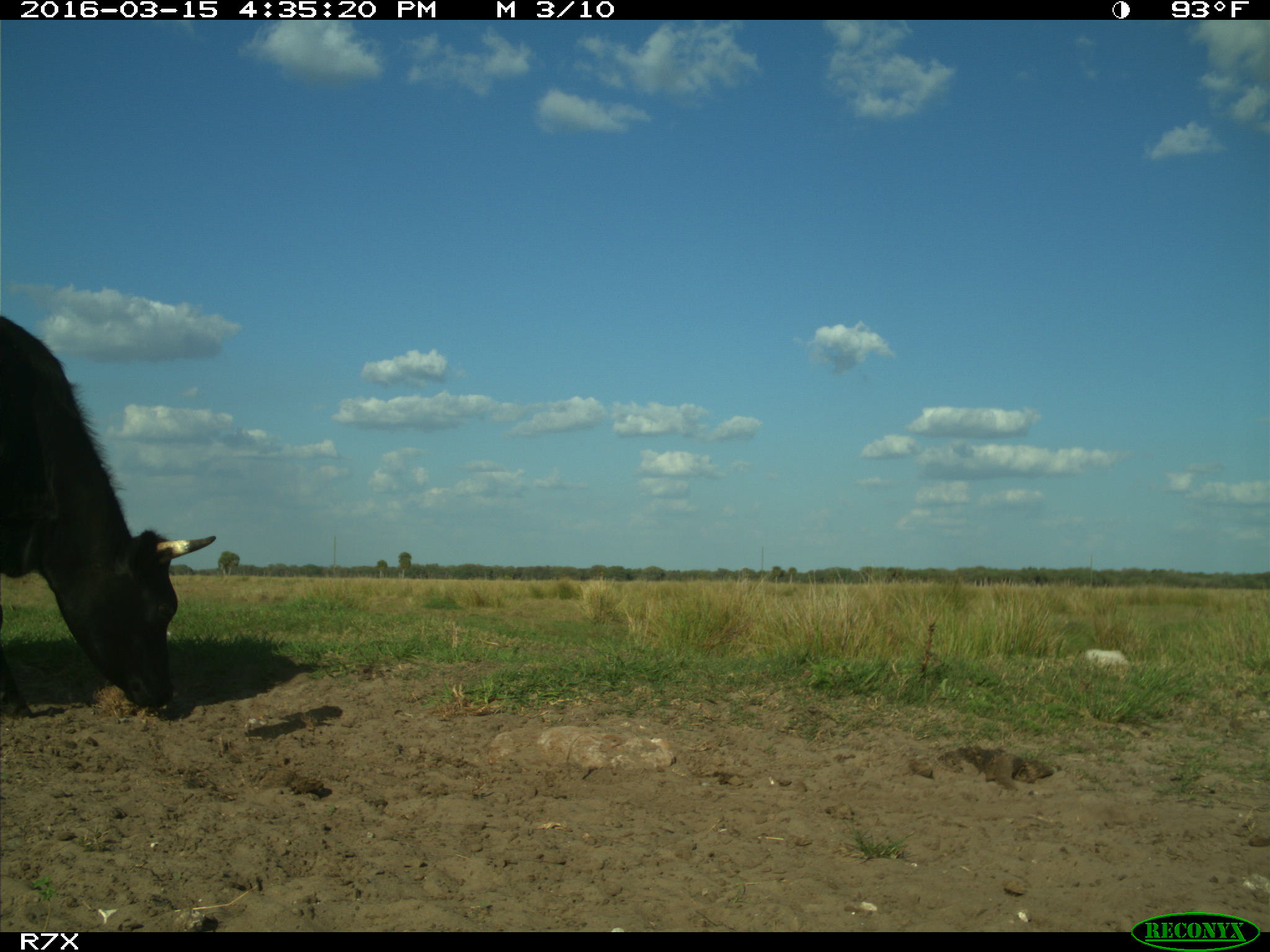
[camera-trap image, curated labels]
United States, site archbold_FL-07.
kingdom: Animalia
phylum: Chordata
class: Mammalia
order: Artiodactyla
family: Bovidae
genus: Bos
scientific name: Bos taurus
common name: domestic cow